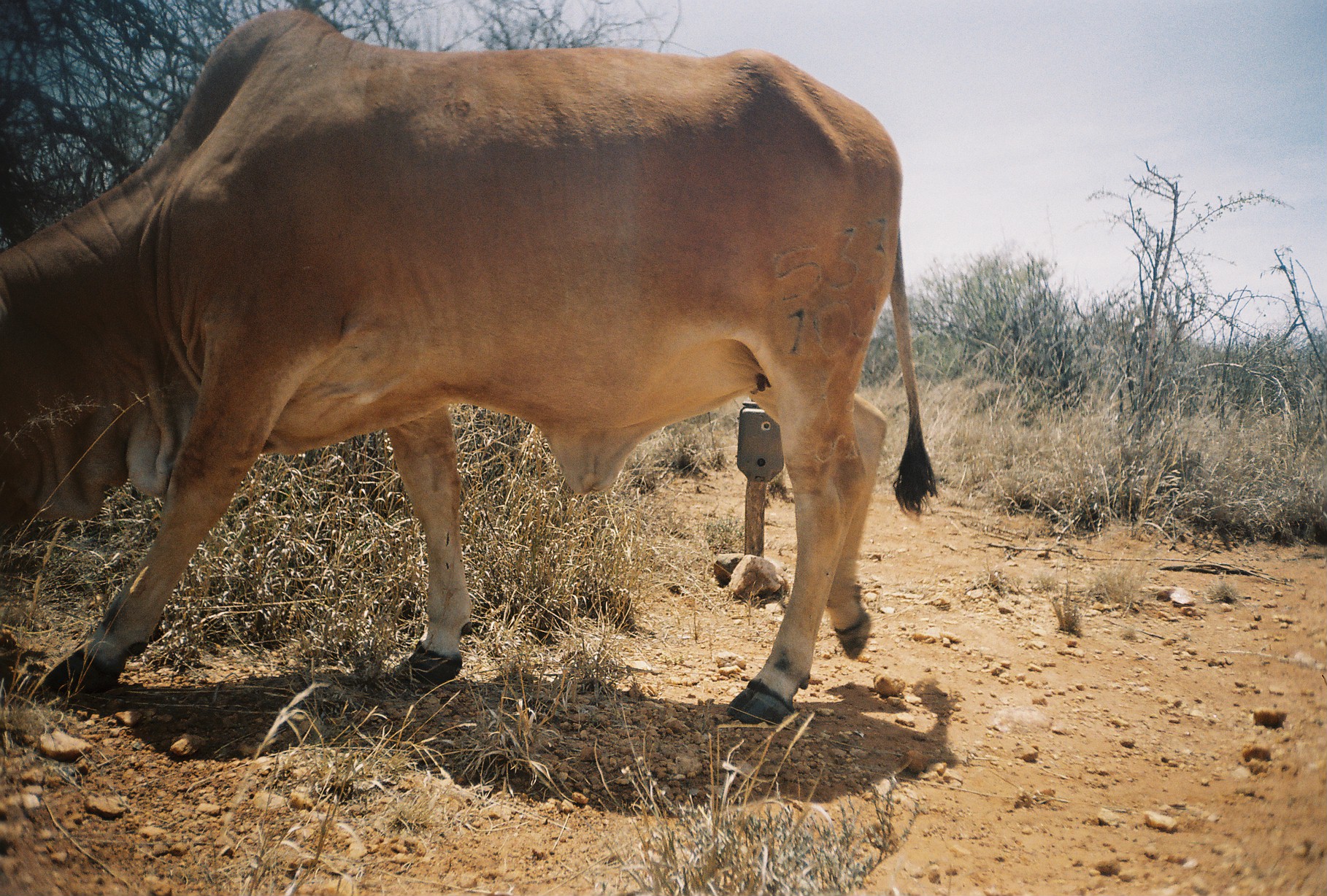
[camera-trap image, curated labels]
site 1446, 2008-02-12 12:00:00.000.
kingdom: Animalia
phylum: Chordata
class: Mammalia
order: Artiodactyla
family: Bovidae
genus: Bos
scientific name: Bos taurus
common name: domestic cattle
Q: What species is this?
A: Bos taurus (domestic cattle).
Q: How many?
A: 1.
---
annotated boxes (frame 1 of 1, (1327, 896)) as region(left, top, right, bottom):
bos taurus: region(0, 2, 942, 723)